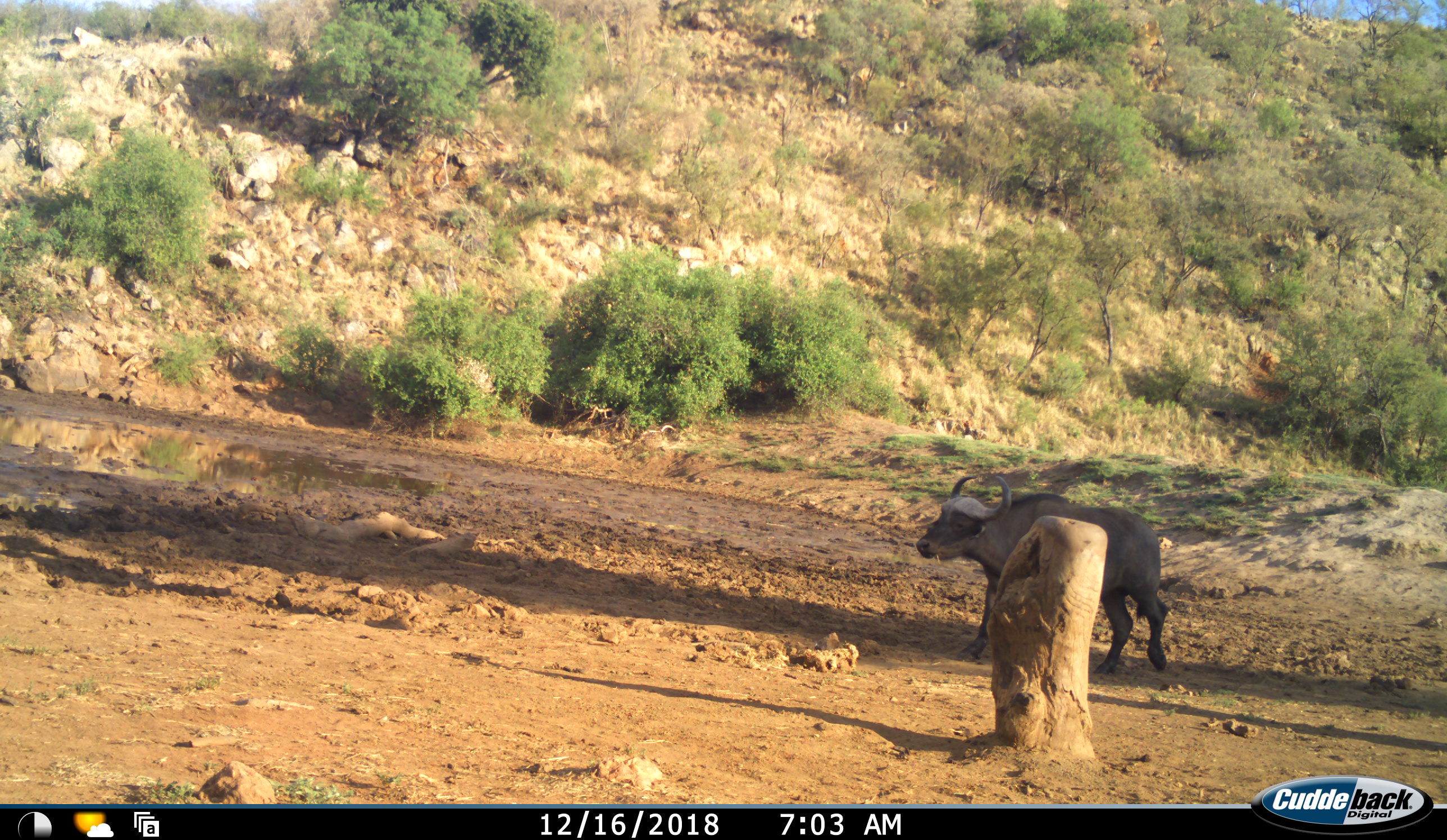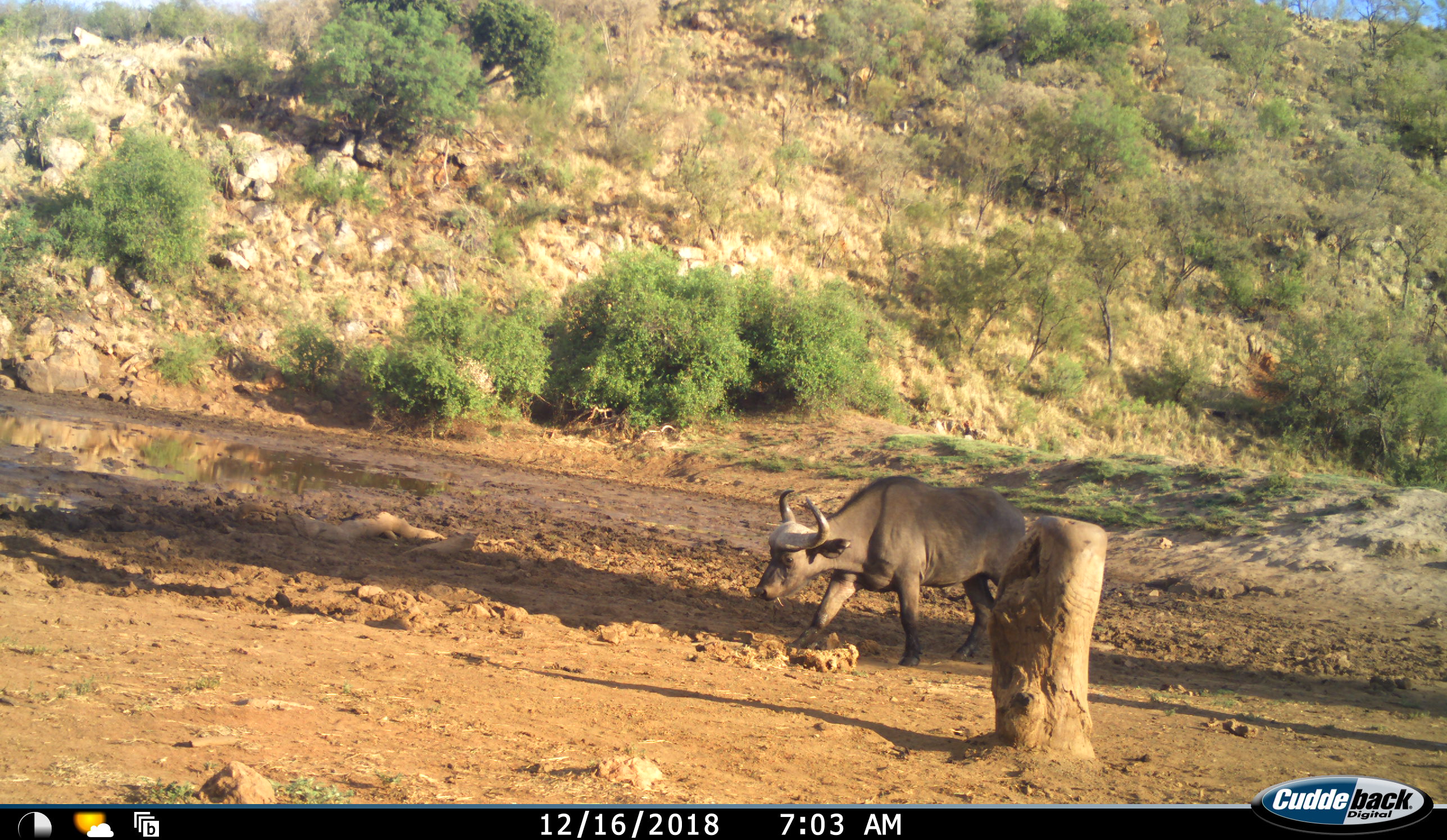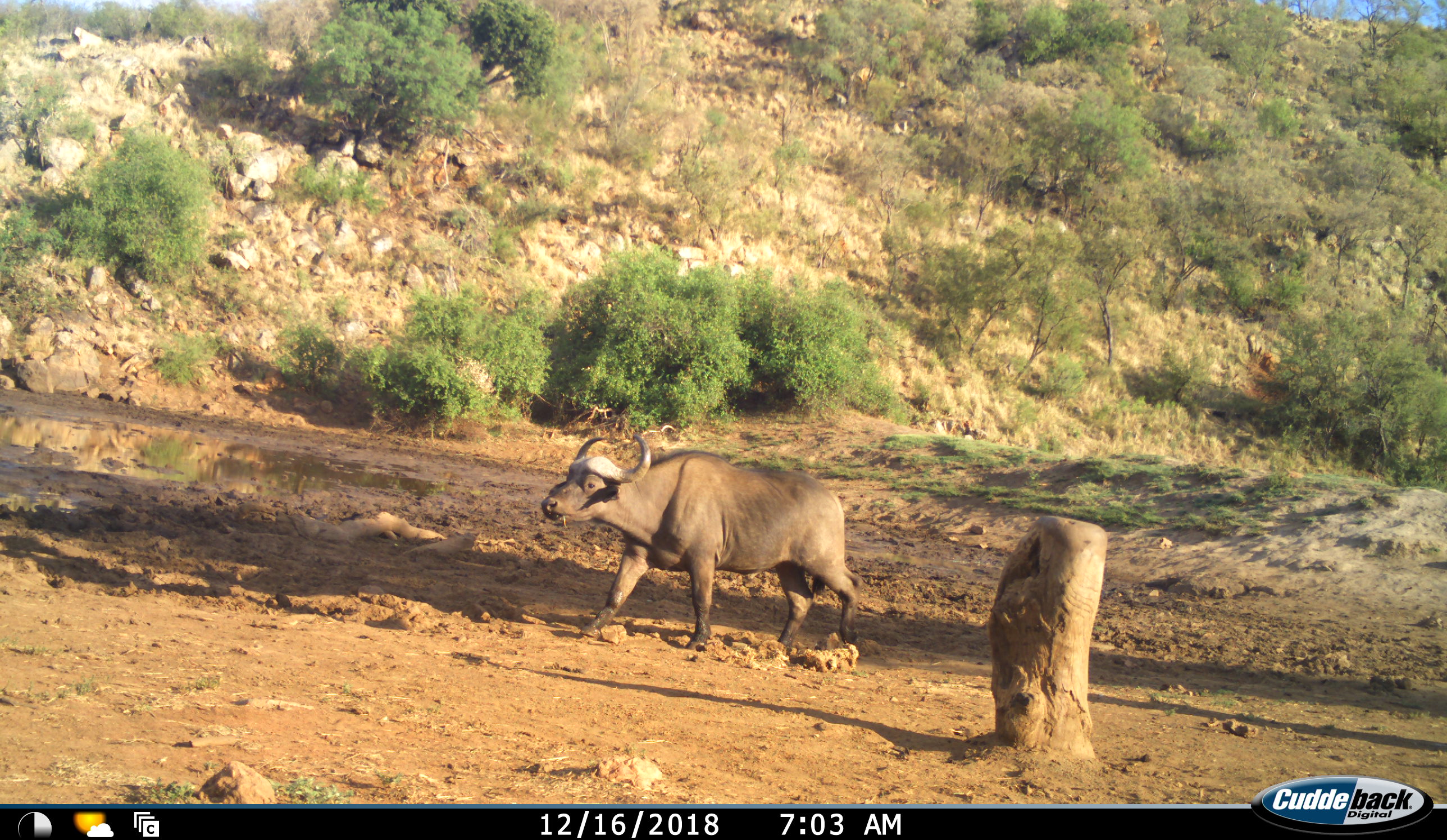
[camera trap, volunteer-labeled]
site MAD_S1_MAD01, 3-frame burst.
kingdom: Animalia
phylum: Chordata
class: Mammalia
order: Artiodactyla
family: Bovidae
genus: Syncerus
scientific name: Syncerus caffer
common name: african buffalo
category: buffalo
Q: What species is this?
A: Buffalo (african buffalo) (Syncerus caffer).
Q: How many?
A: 1.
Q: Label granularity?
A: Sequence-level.